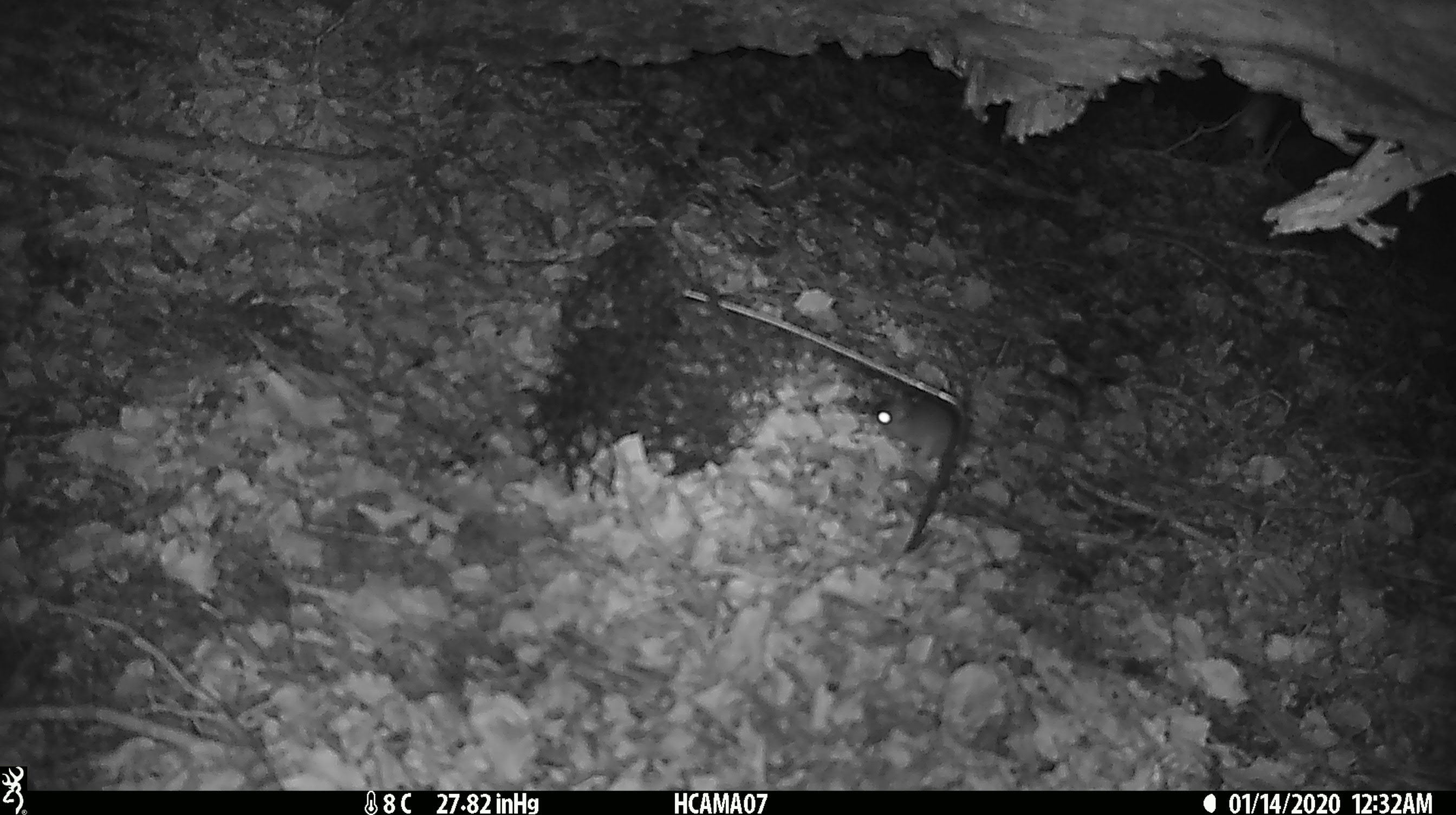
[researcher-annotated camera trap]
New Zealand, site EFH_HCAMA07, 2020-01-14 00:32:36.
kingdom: Animalia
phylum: Chordata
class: Mammalia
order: Rodentia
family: Muridae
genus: Mus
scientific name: Mus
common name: mouse